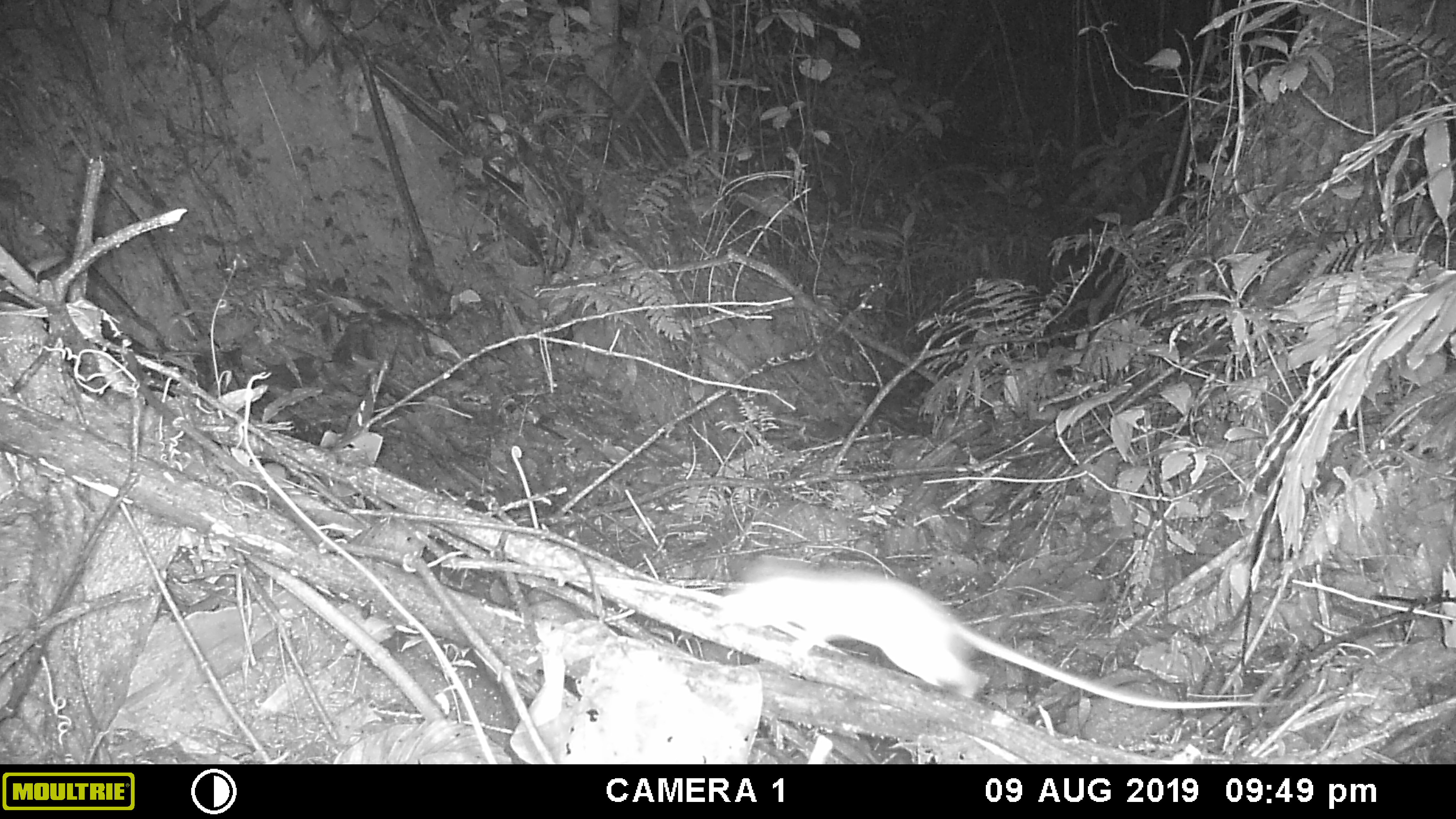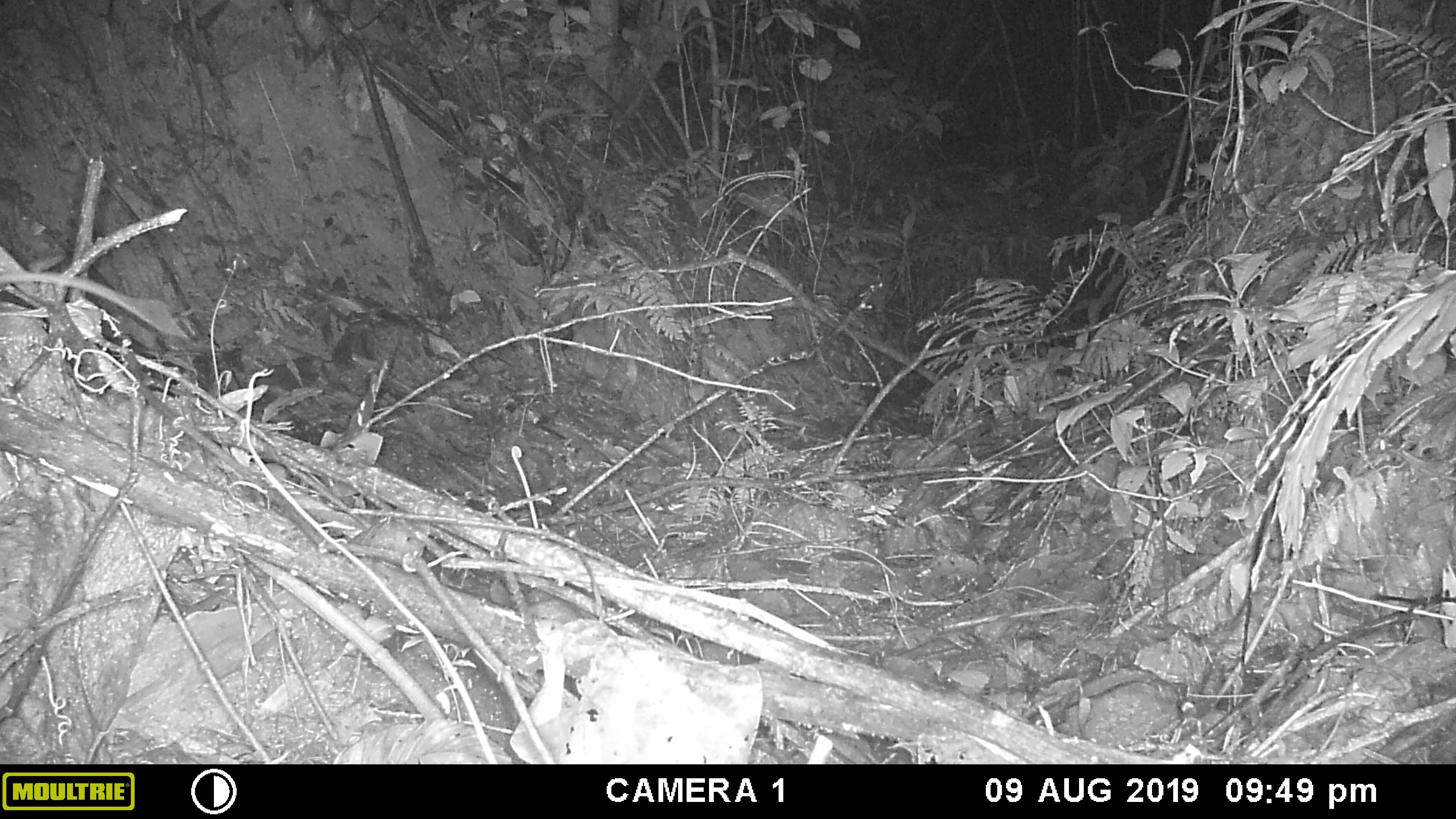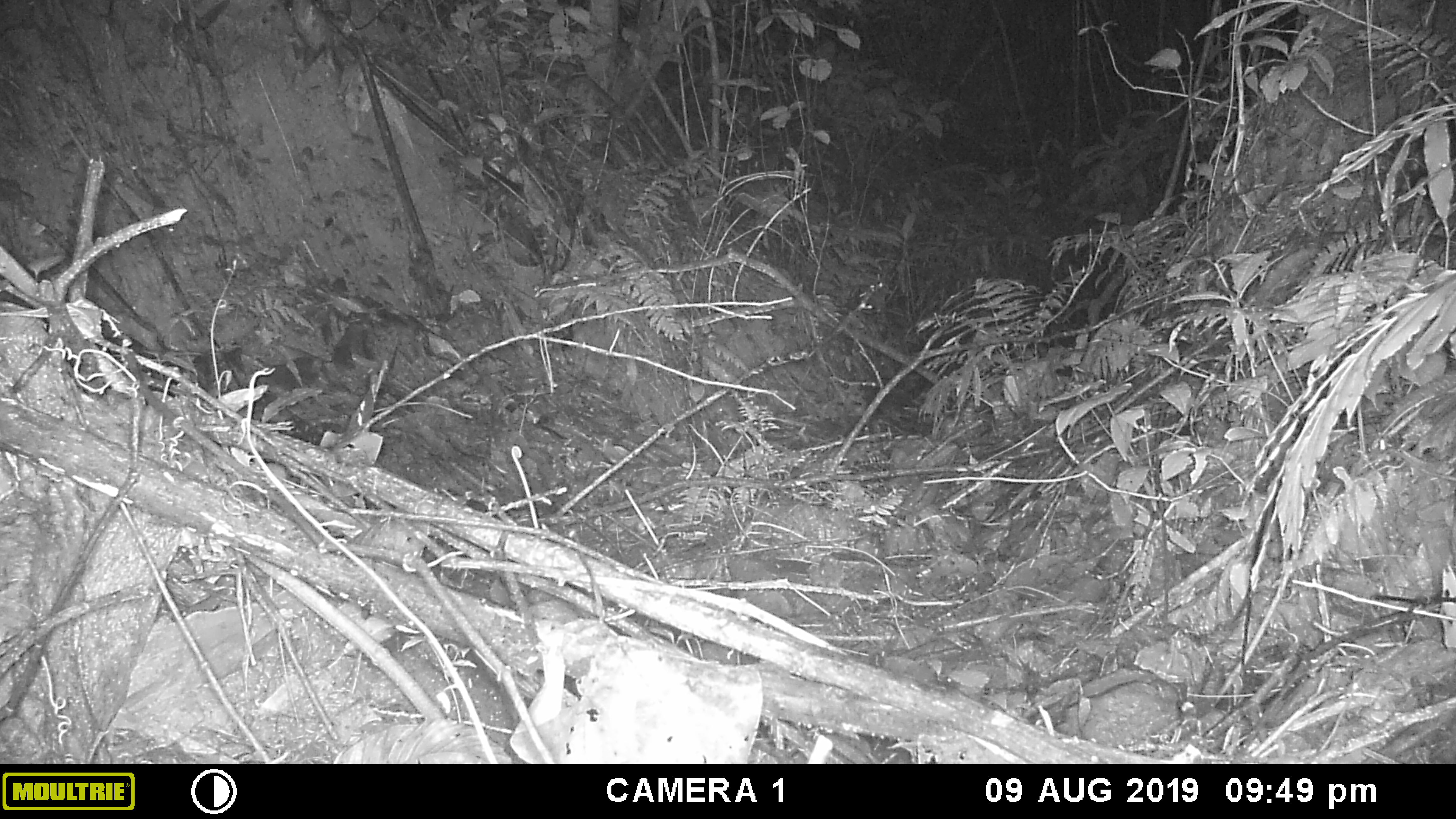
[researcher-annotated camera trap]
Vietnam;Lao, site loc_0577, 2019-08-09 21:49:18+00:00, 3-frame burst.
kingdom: Animalia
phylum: Chordata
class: Mammalia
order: Rodentia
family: Muridae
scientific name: Muridae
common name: old-world mice and rats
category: unidentified murid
Unidentified murid (old-world mice and rats) (Muridae). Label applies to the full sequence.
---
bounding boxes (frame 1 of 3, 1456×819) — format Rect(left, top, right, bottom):
unidentified murid: Rect(706, 554, 1282, 709)